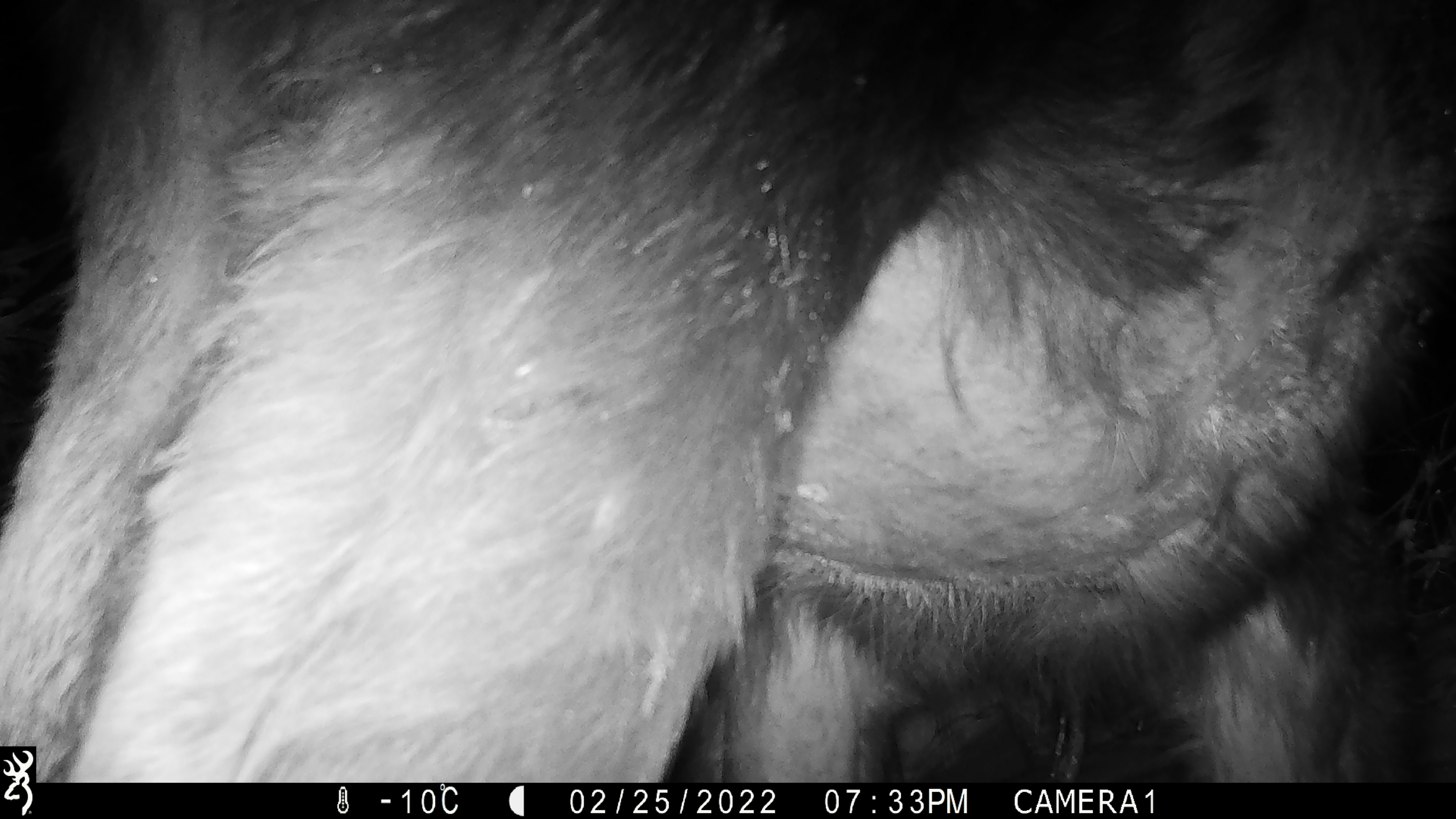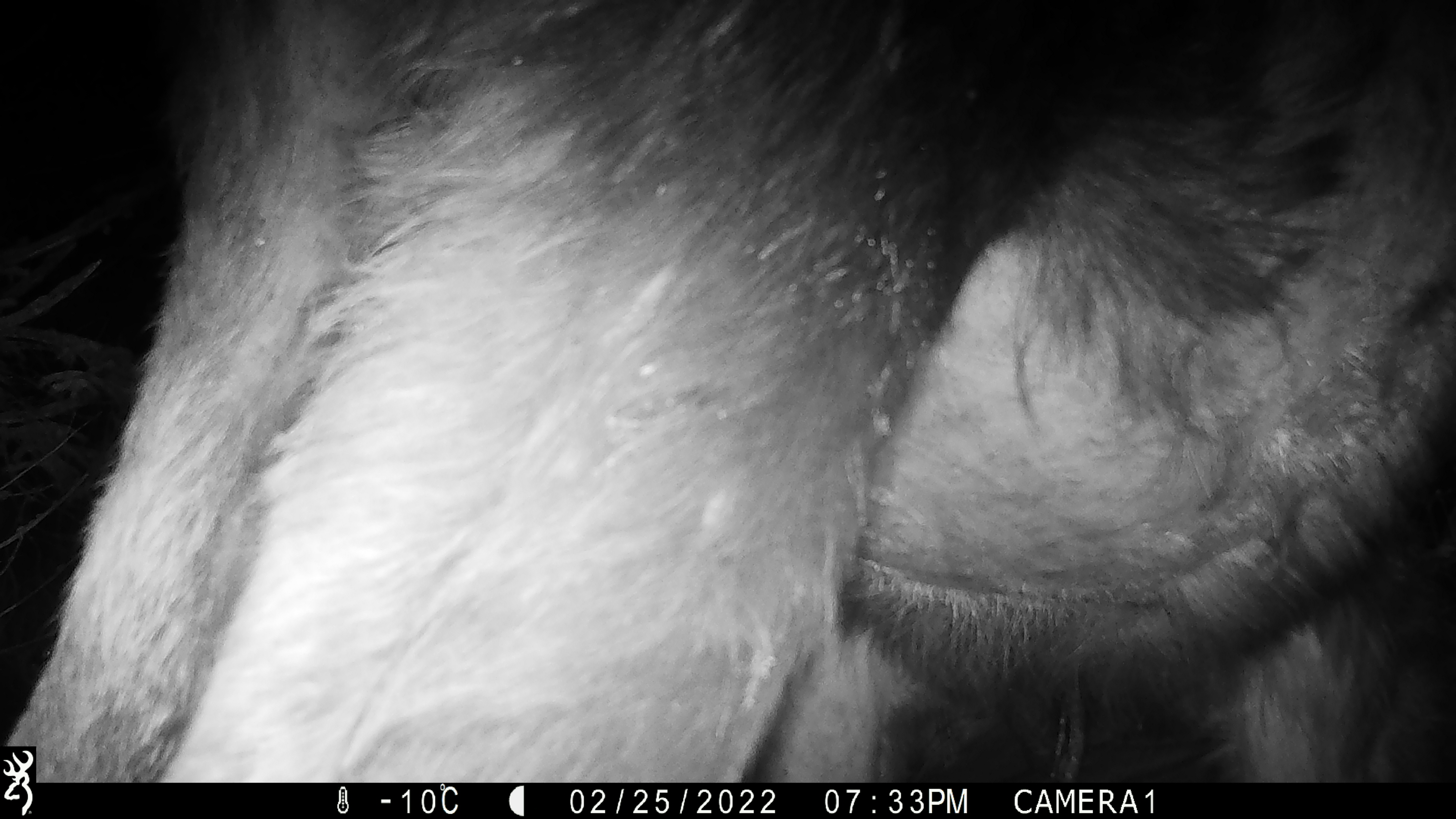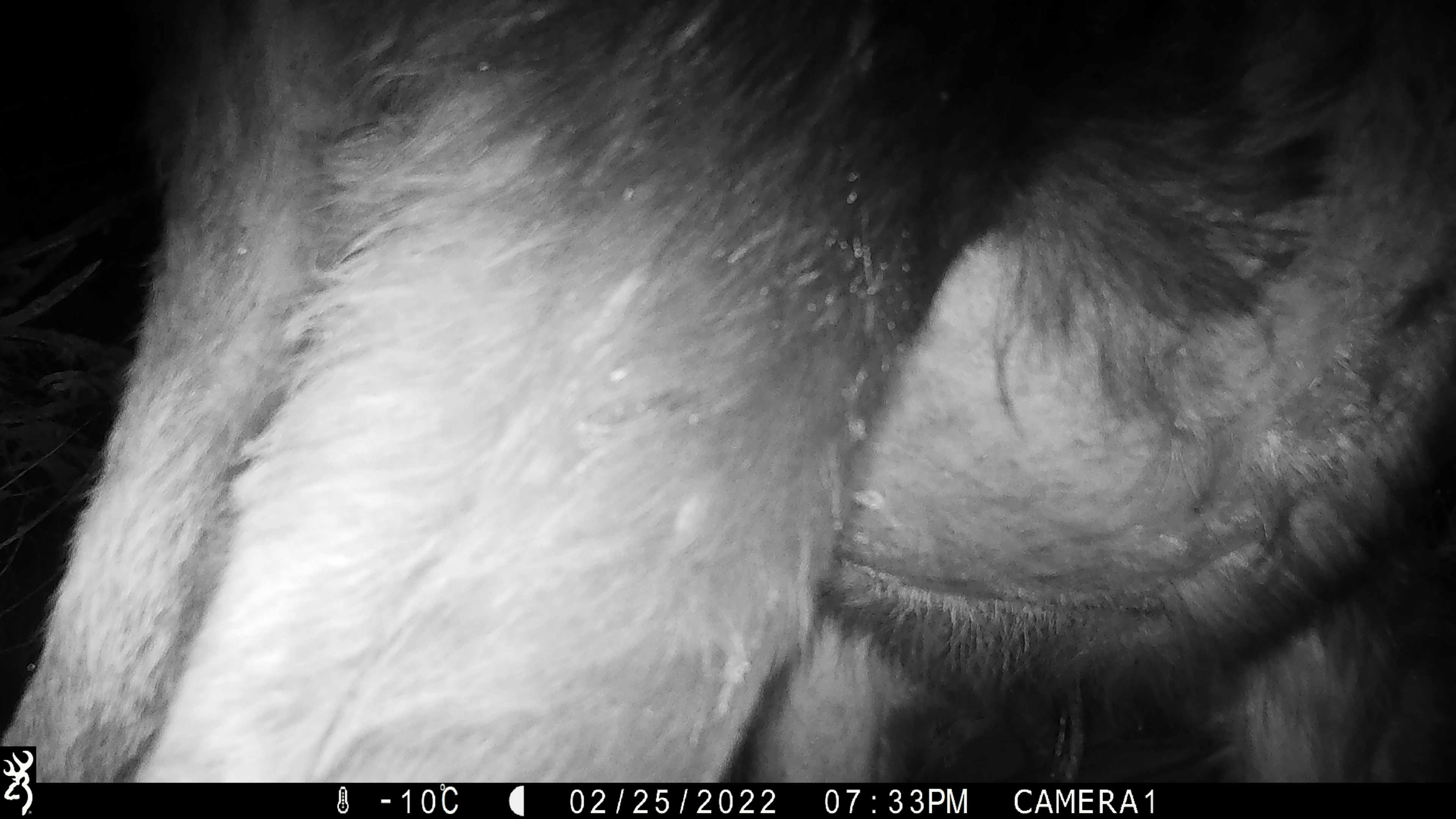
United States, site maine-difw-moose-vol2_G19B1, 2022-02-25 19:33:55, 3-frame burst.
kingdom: Animalia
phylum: Chordata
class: Mammalia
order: Artiodactyla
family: Cervidae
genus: Alces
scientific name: Alces alces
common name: moose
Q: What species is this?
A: Moose (Alces alces).